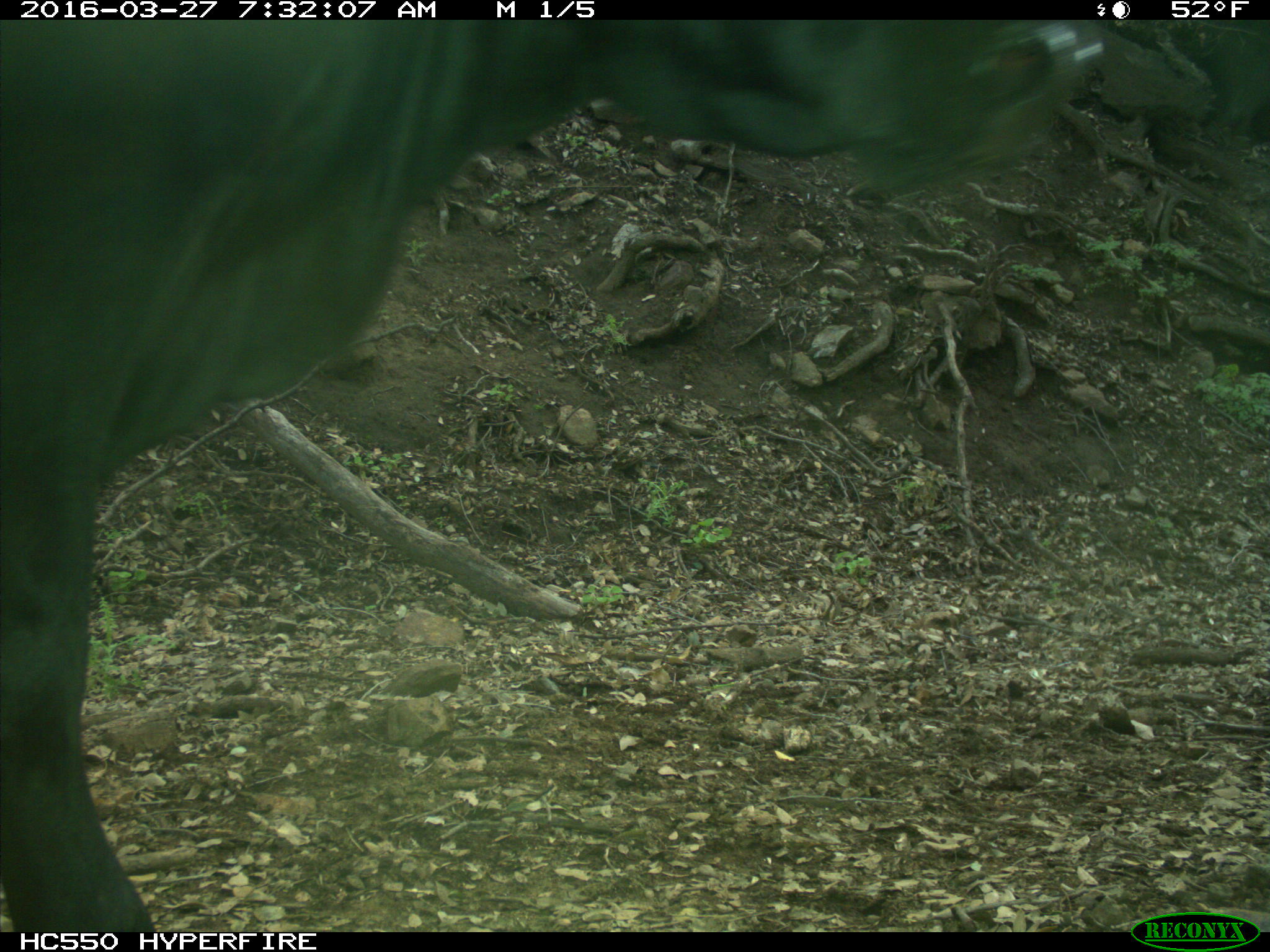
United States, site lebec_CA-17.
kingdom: Animalia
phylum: Chordata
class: Mammalia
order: Artiodactyla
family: Bovidae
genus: Bos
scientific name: Bos taurus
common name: domestic cow